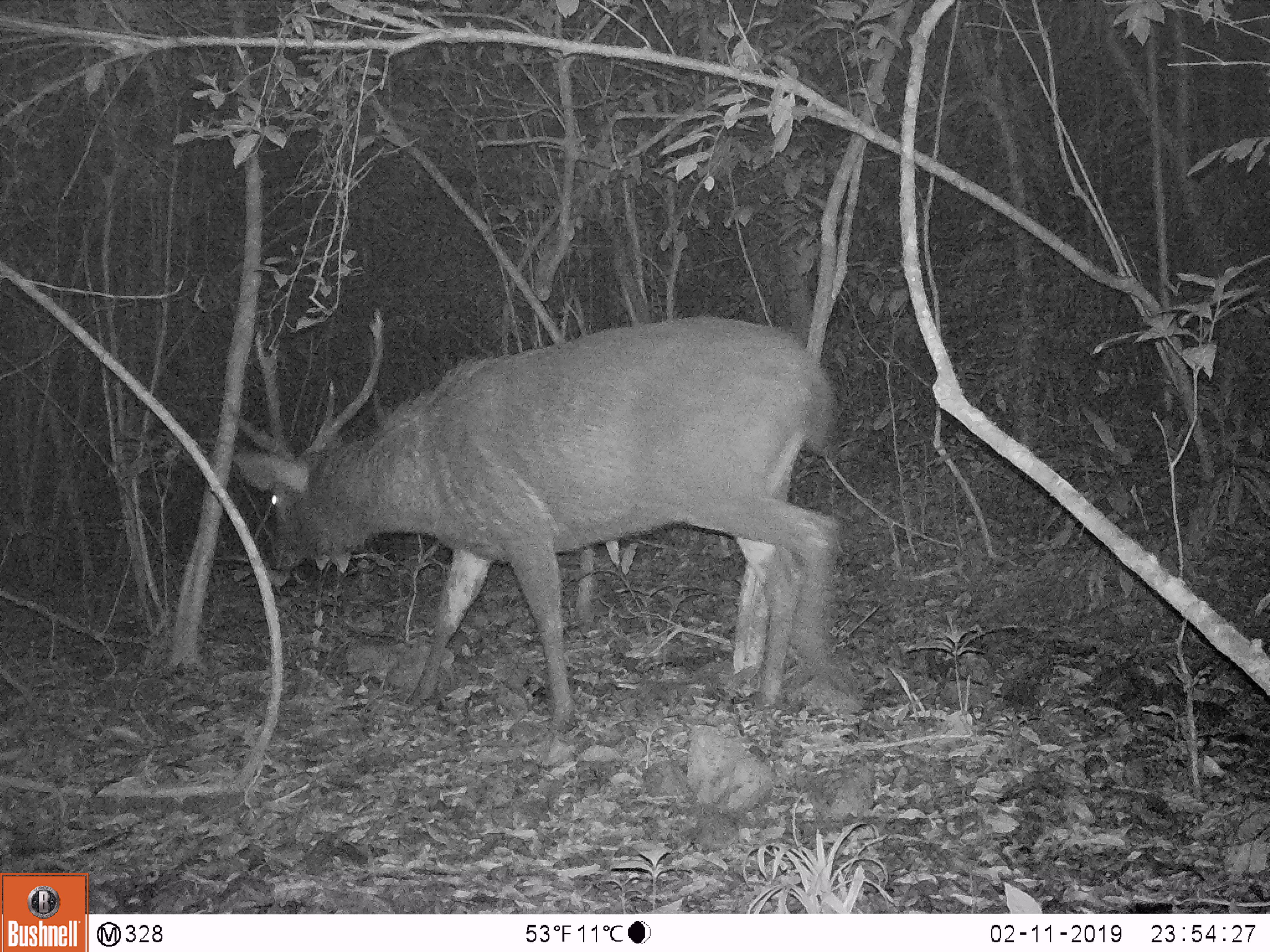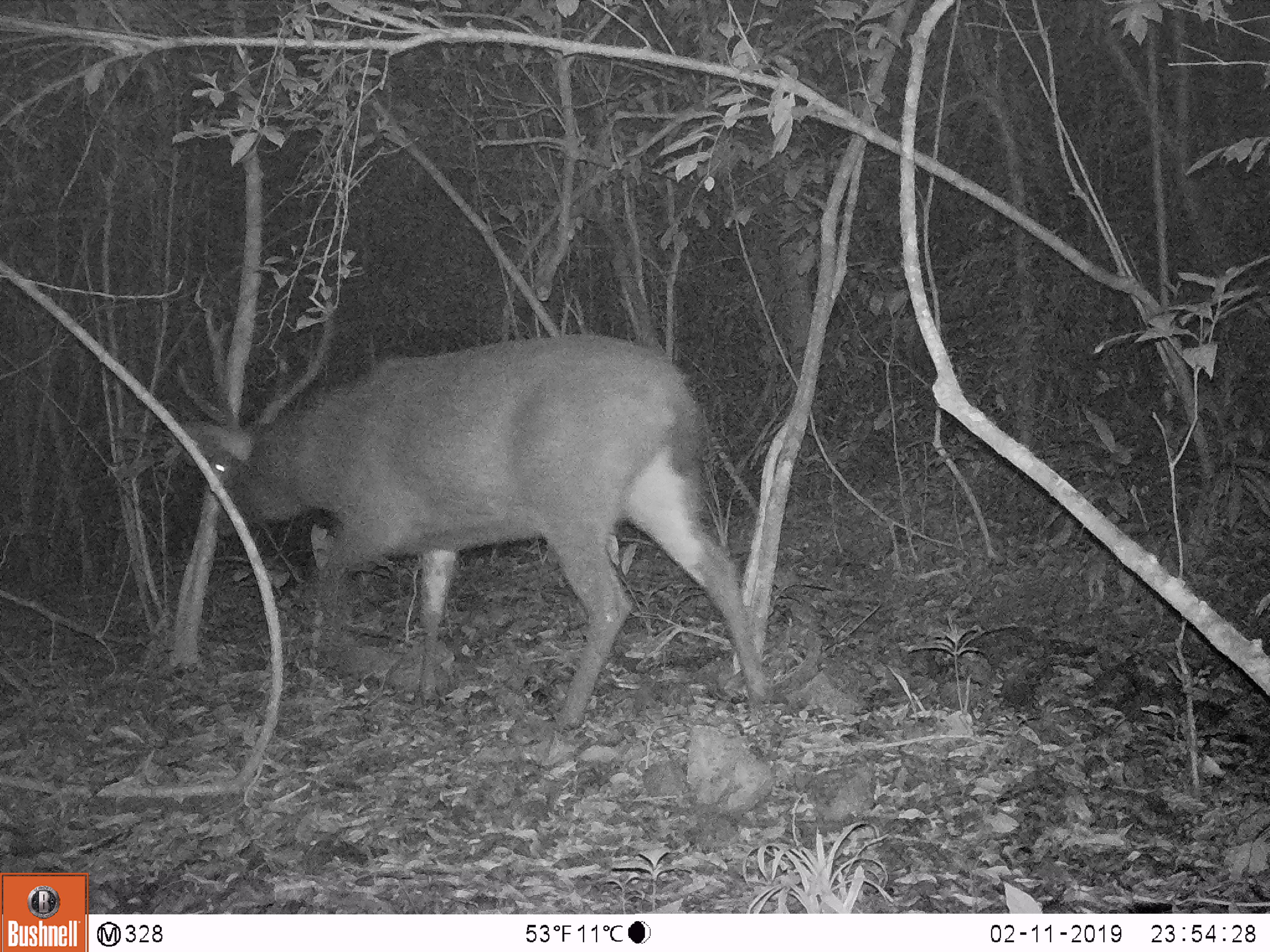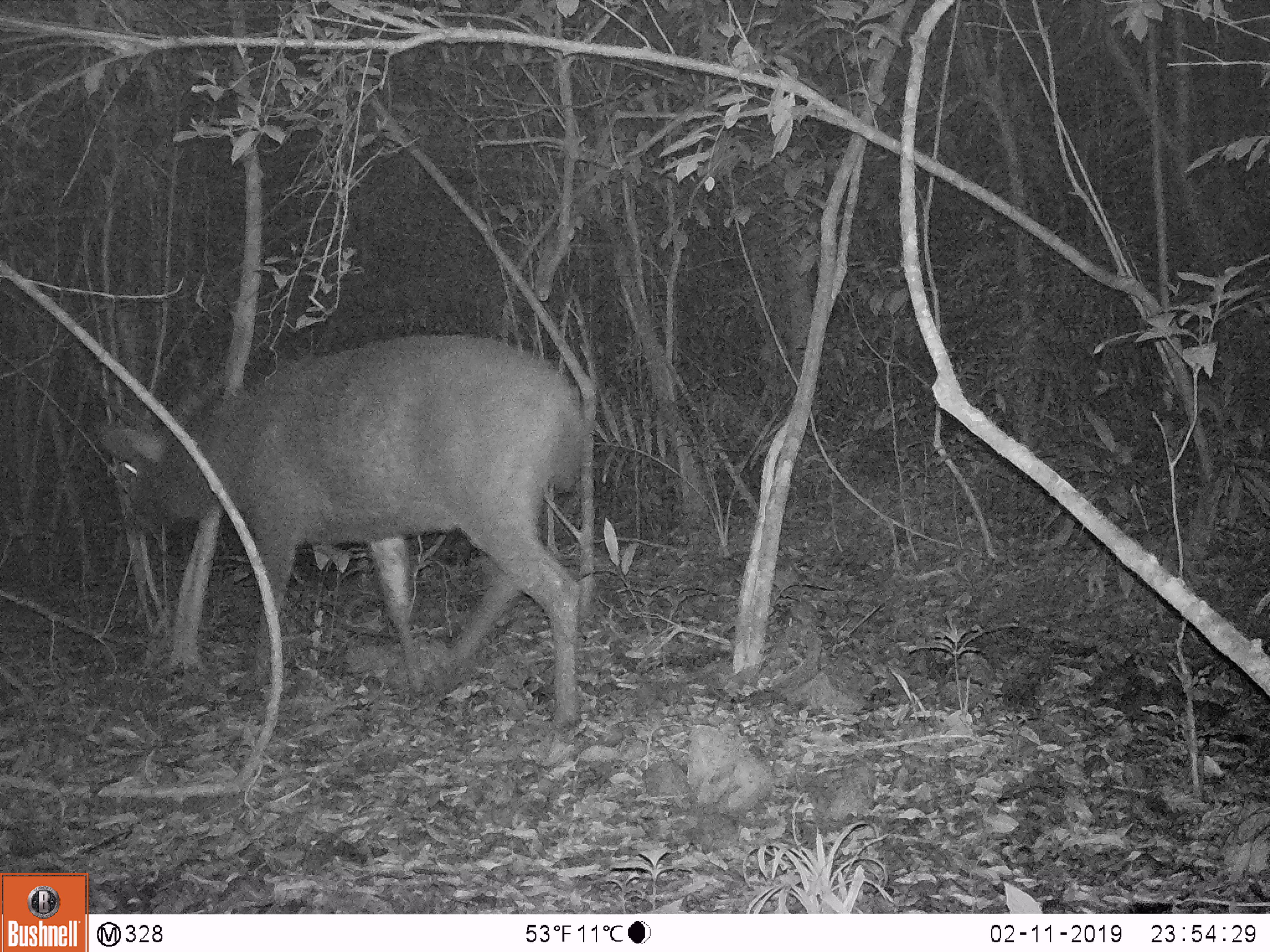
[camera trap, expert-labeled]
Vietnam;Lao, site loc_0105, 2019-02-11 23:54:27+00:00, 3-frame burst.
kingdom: Animalia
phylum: Chordata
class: Mammalia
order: Artiodactyla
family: Cervidae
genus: Rusa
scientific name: Rusa unicolor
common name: sambar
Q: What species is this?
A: Sambar (Rusa unicolor).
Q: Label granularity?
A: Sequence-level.